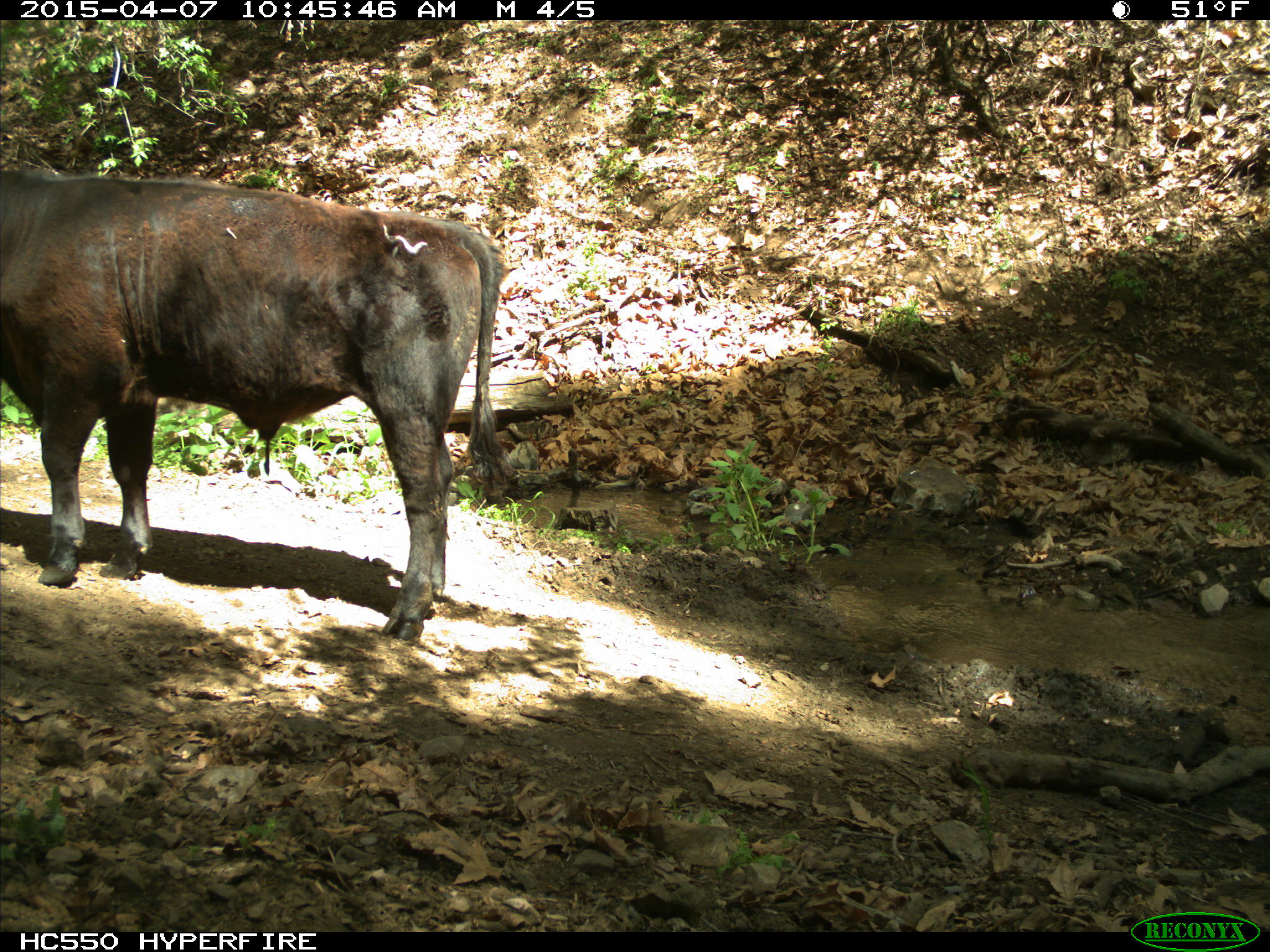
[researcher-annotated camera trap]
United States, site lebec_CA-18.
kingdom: Animalia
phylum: Chordata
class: Mammalia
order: Artiodactyla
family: Bovidae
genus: Bos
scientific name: Bos taurus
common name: domestic cow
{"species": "Bos taurus (domestic cow)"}